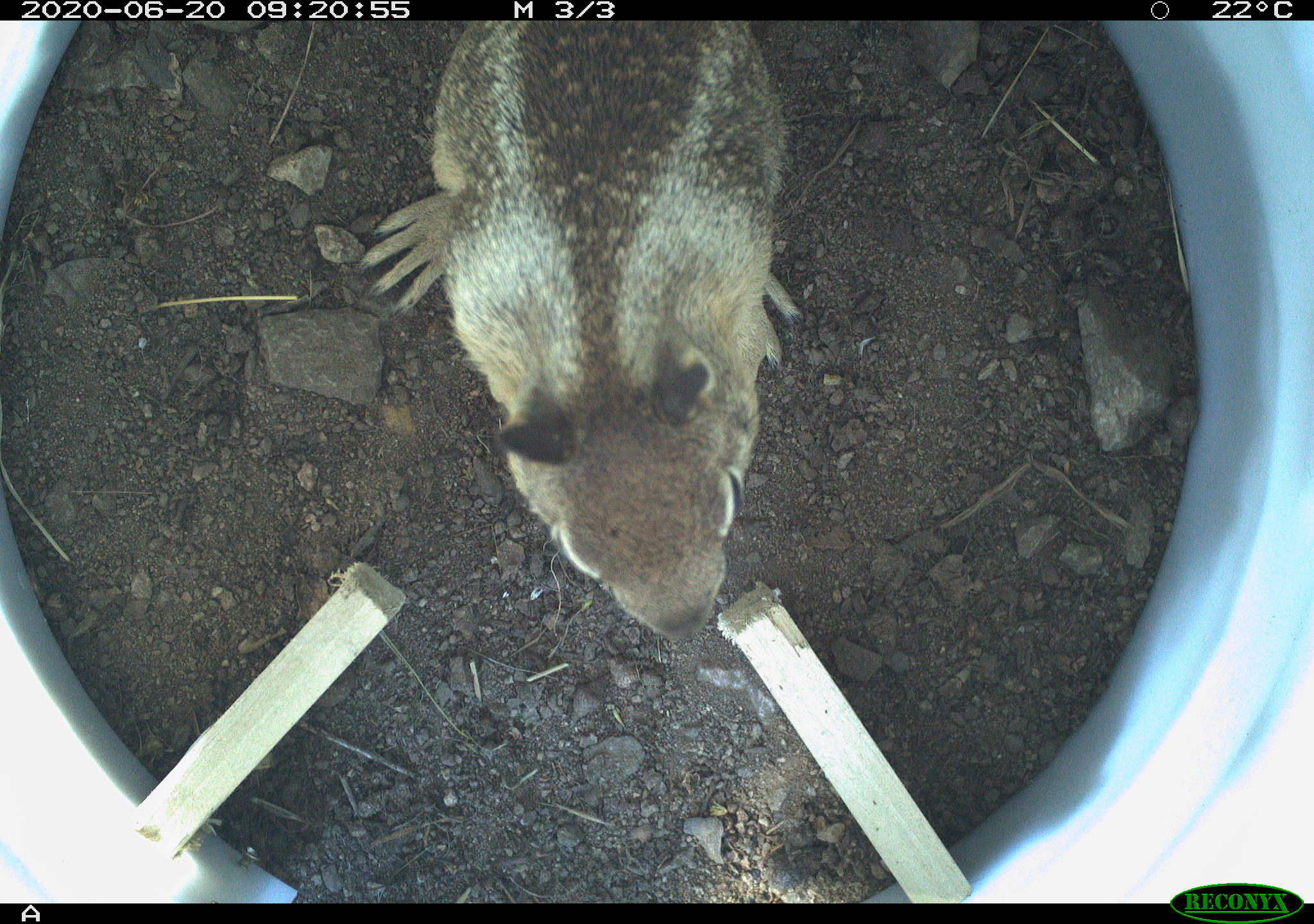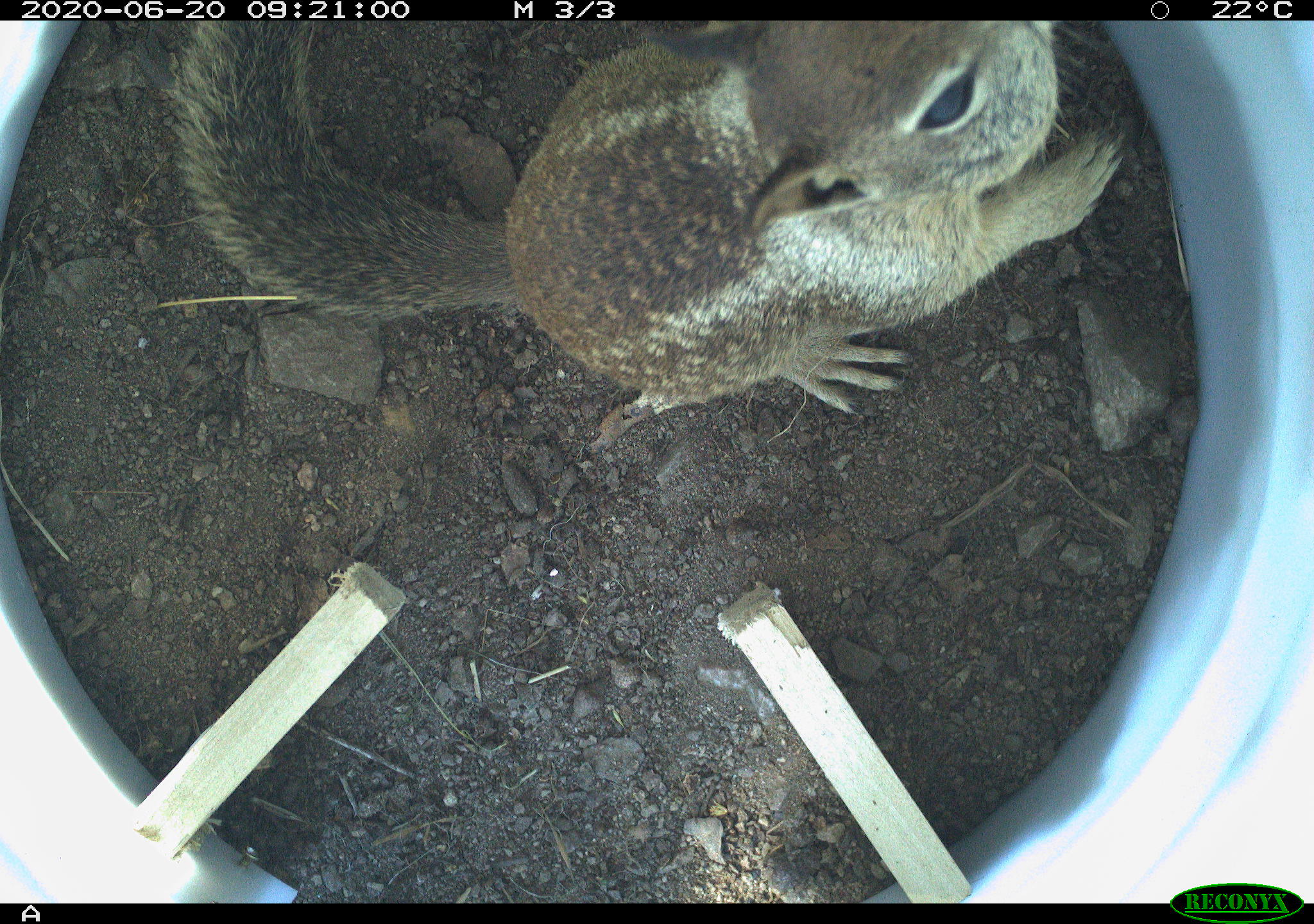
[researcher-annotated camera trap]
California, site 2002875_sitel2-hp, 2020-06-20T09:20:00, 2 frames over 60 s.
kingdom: Animalia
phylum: Chordata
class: Mammalia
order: Rodentia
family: Sciuridae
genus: Otospermophilus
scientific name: Otospermophilus beecheyi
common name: california ground squirrel